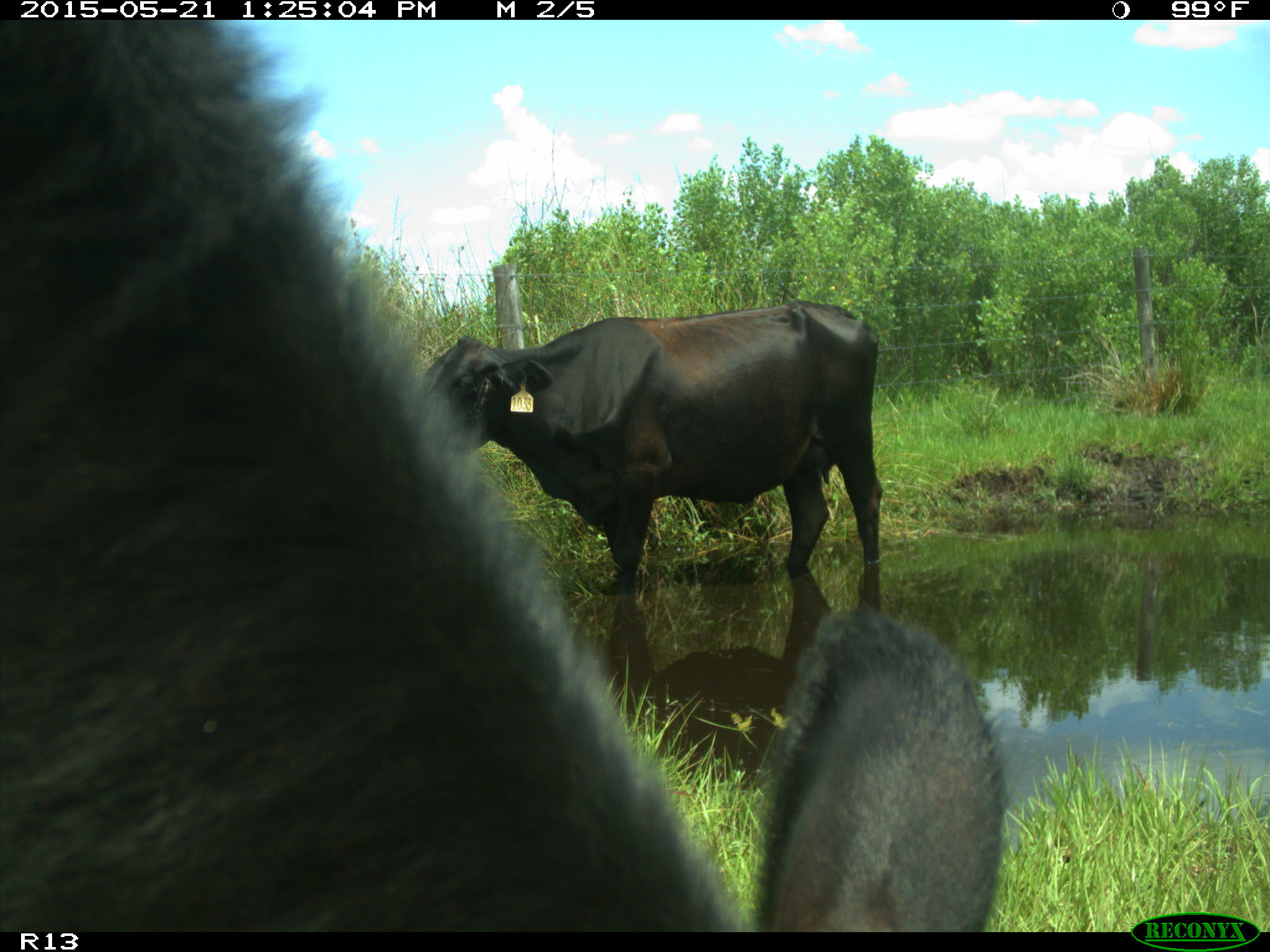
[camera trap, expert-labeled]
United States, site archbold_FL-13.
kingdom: Animalia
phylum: Chordata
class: Mammalia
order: Artiodactyla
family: Bovidae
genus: Bos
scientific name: Bos taurus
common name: domestic cow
Bos taurus (domestic cow).